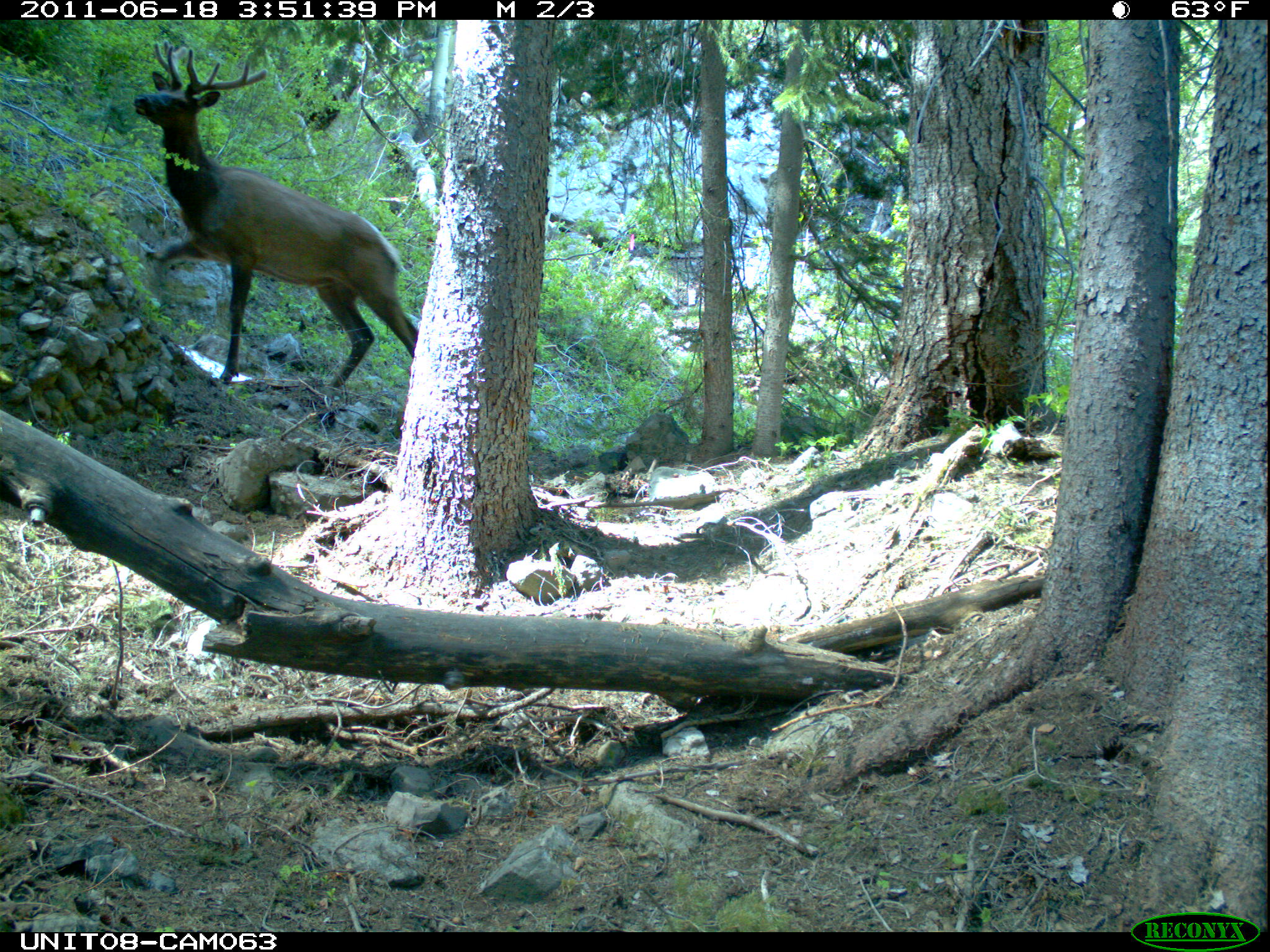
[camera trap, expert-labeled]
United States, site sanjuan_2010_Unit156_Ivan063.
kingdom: Animalia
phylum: Chordata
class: Mammalia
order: Artiodactyla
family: Cervidae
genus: Cervus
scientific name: Cervus elaphus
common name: red deer